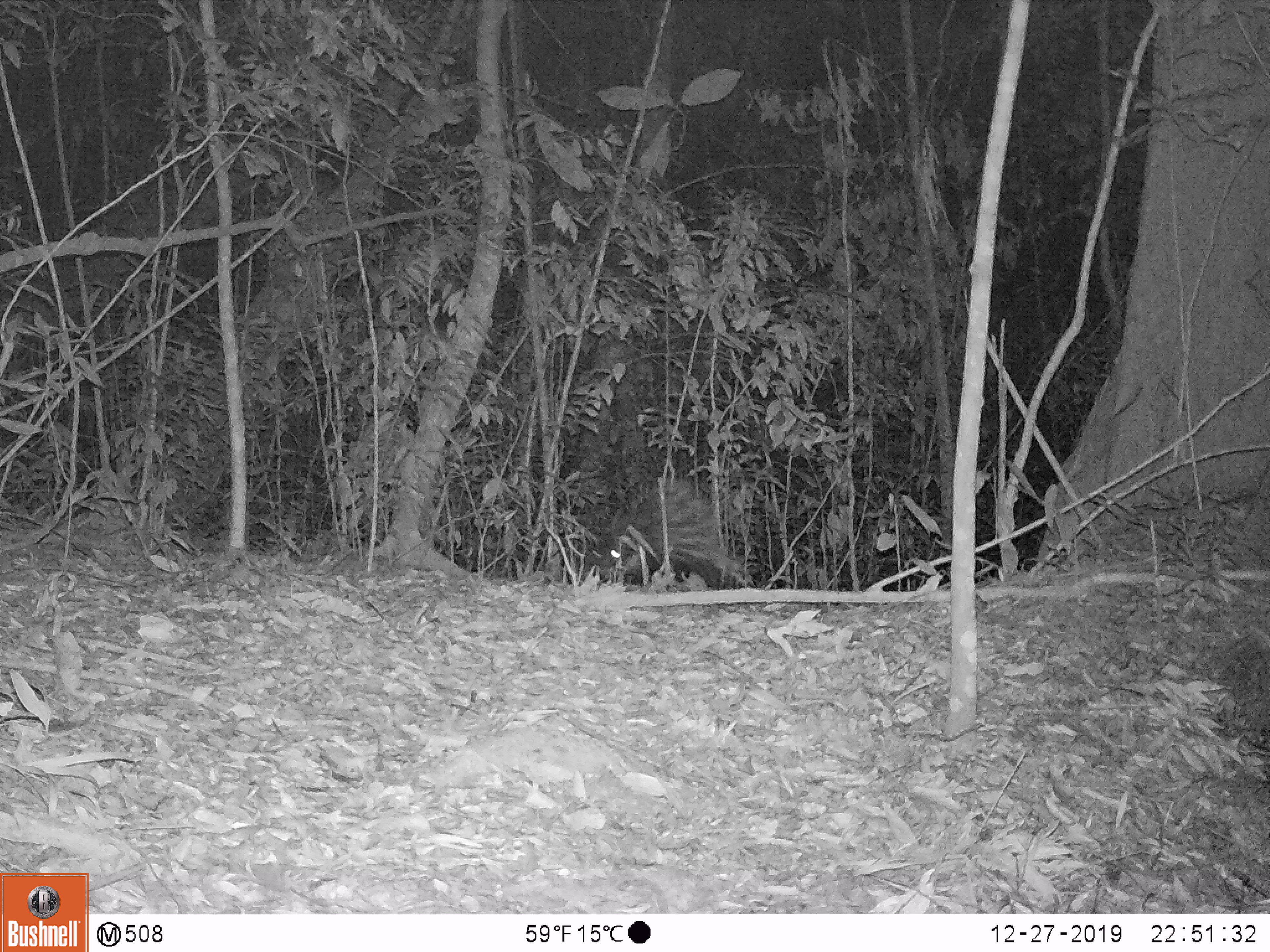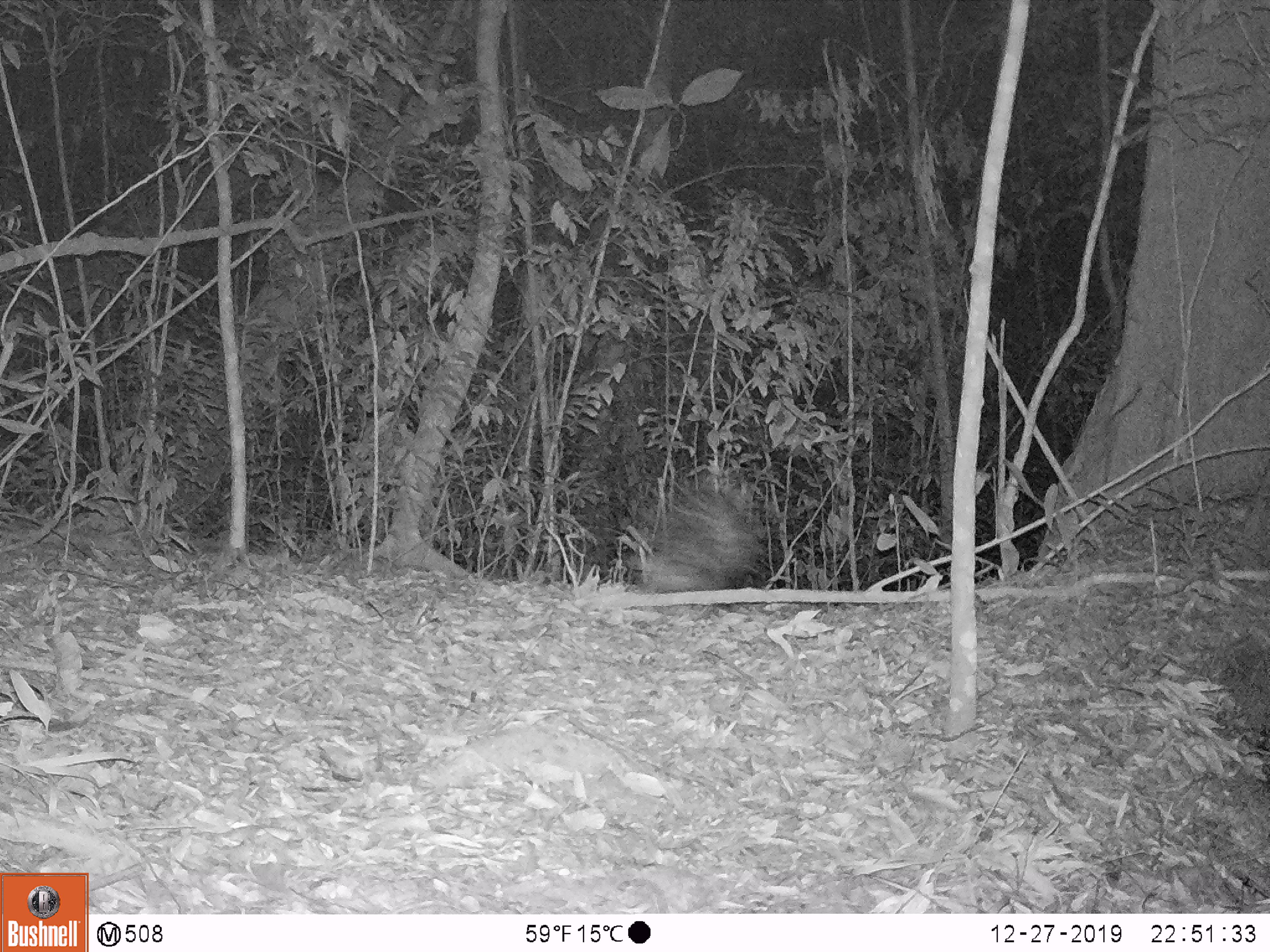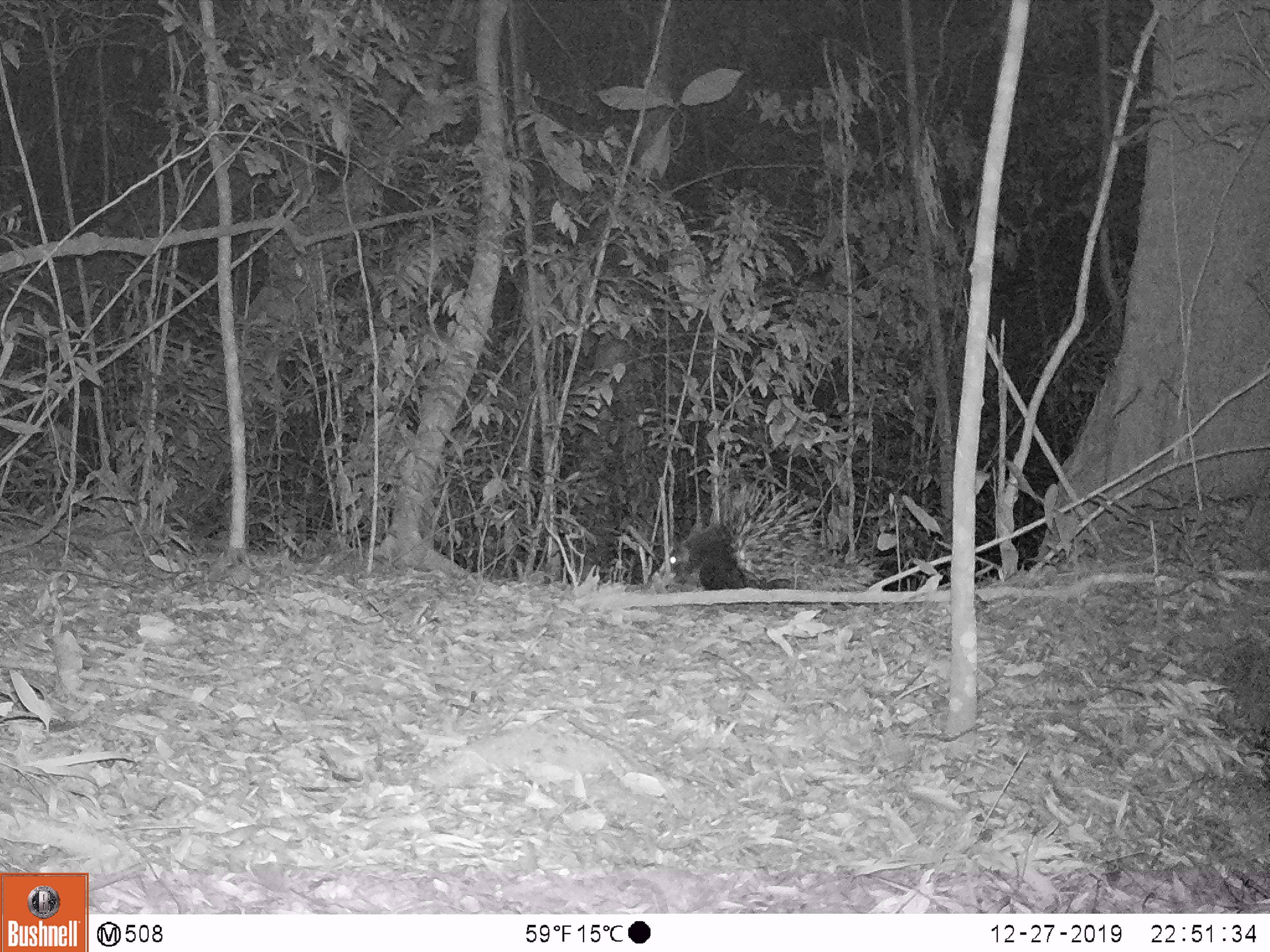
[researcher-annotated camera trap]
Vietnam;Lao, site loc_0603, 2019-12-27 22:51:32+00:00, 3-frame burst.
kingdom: Animalia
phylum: Chordata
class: Mammalia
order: Rodentia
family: Hystricidae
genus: Hystrix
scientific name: Hystrix brachyura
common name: malayan porcupine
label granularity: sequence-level